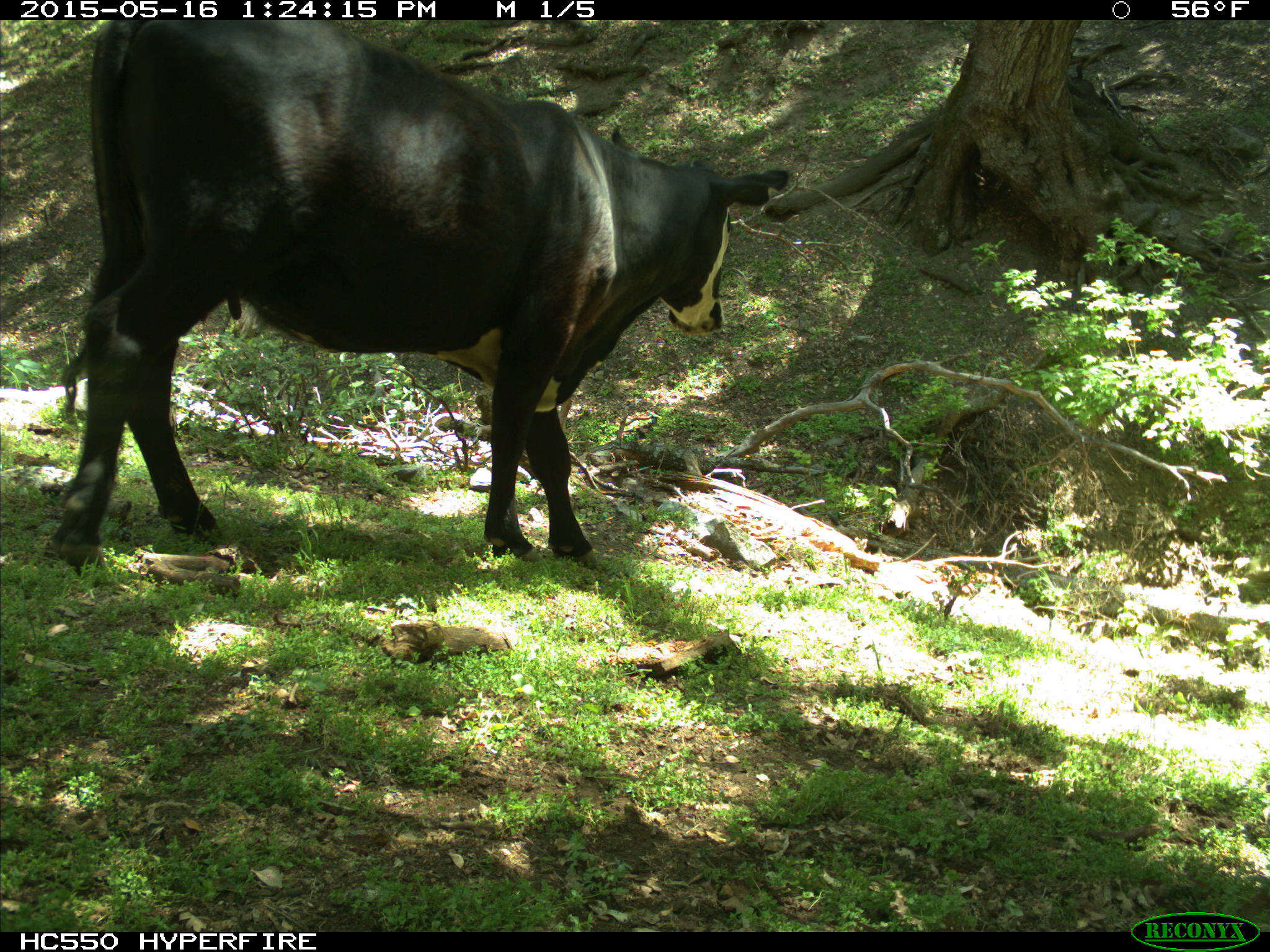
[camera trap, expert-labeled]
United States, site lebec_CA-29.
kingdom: Animalia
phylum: Chordata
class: Mammalia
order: Artiodactyla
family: Bovidae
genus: Bos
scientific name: Bos taurus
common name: domestic cow